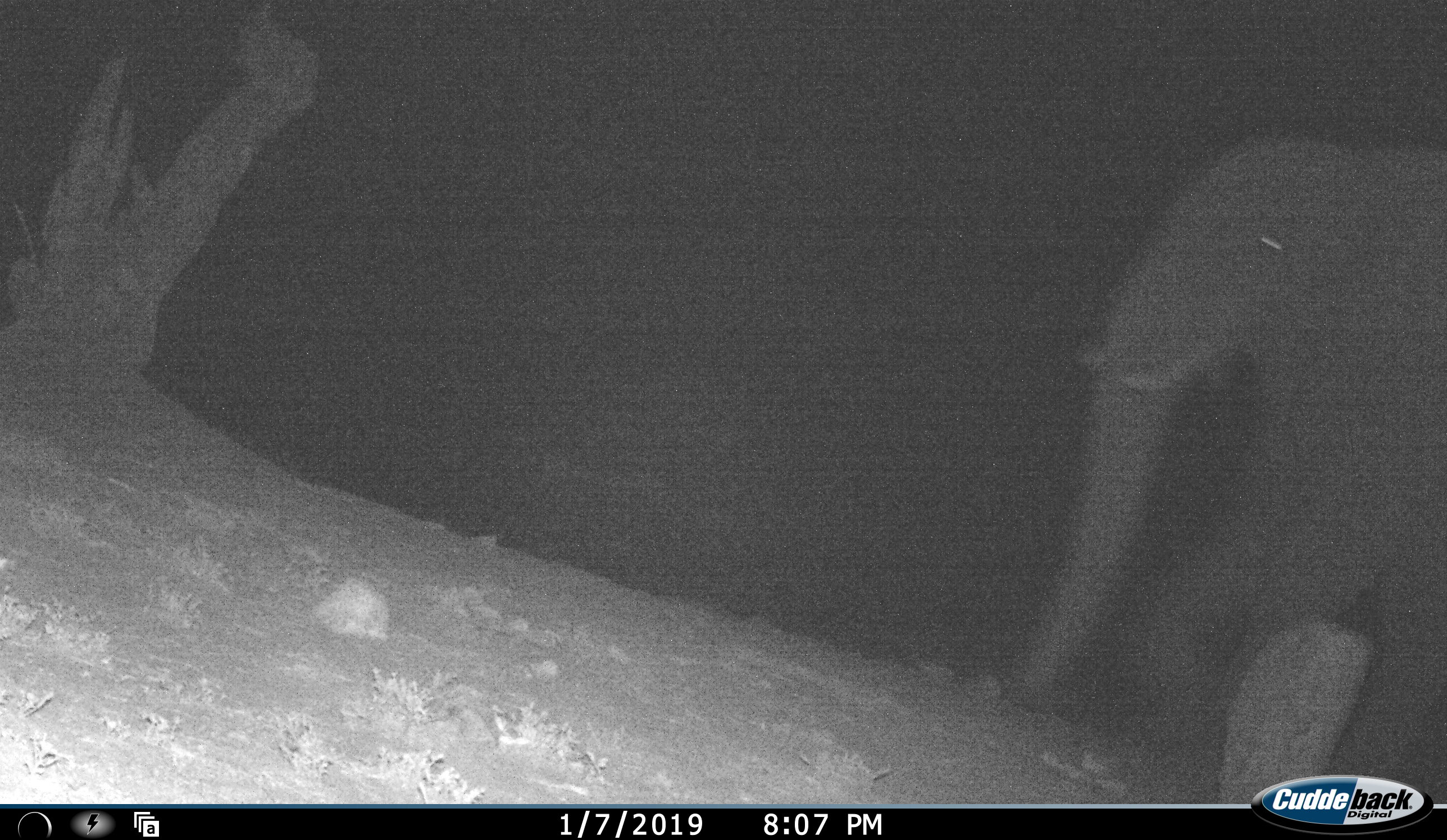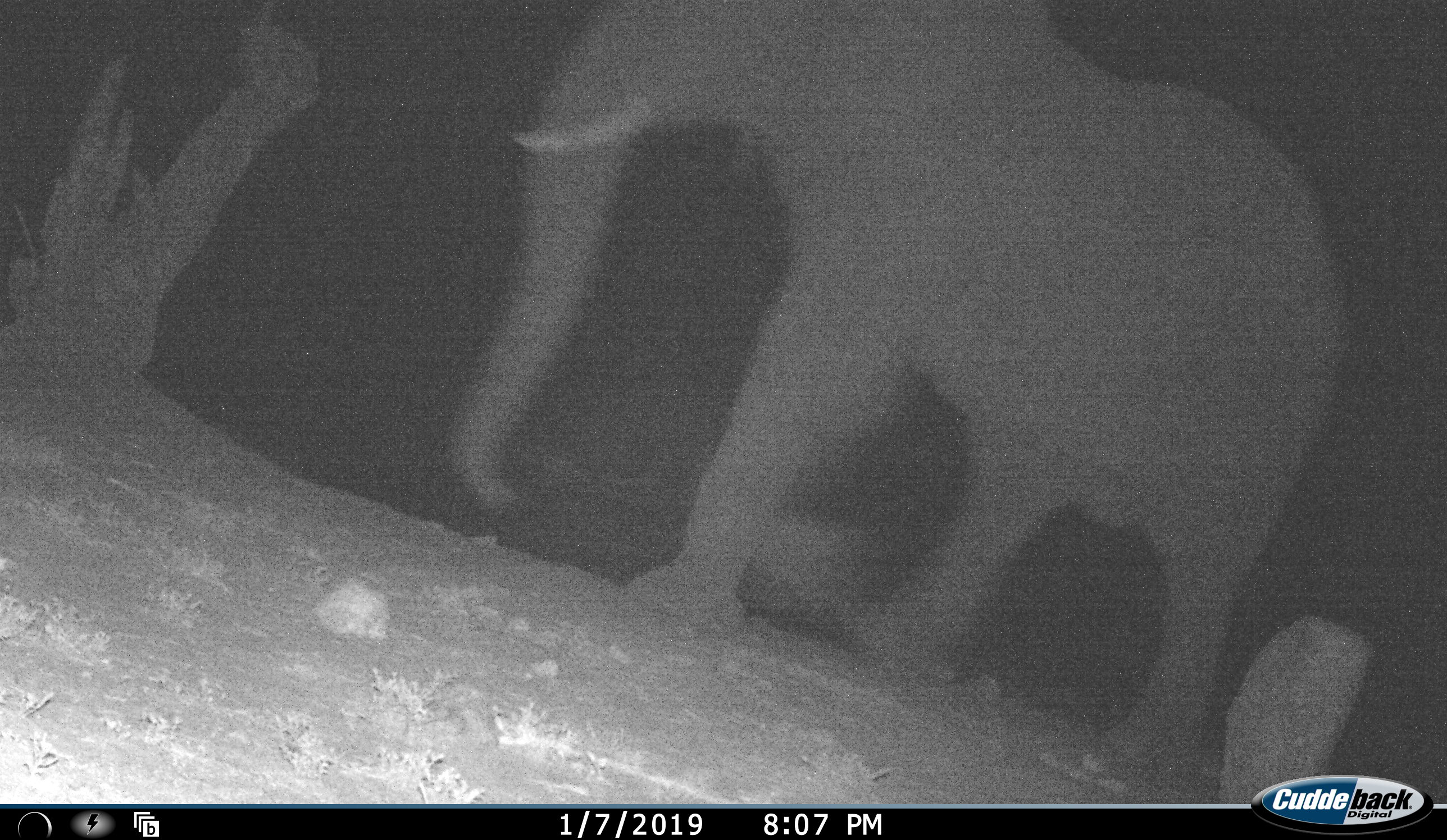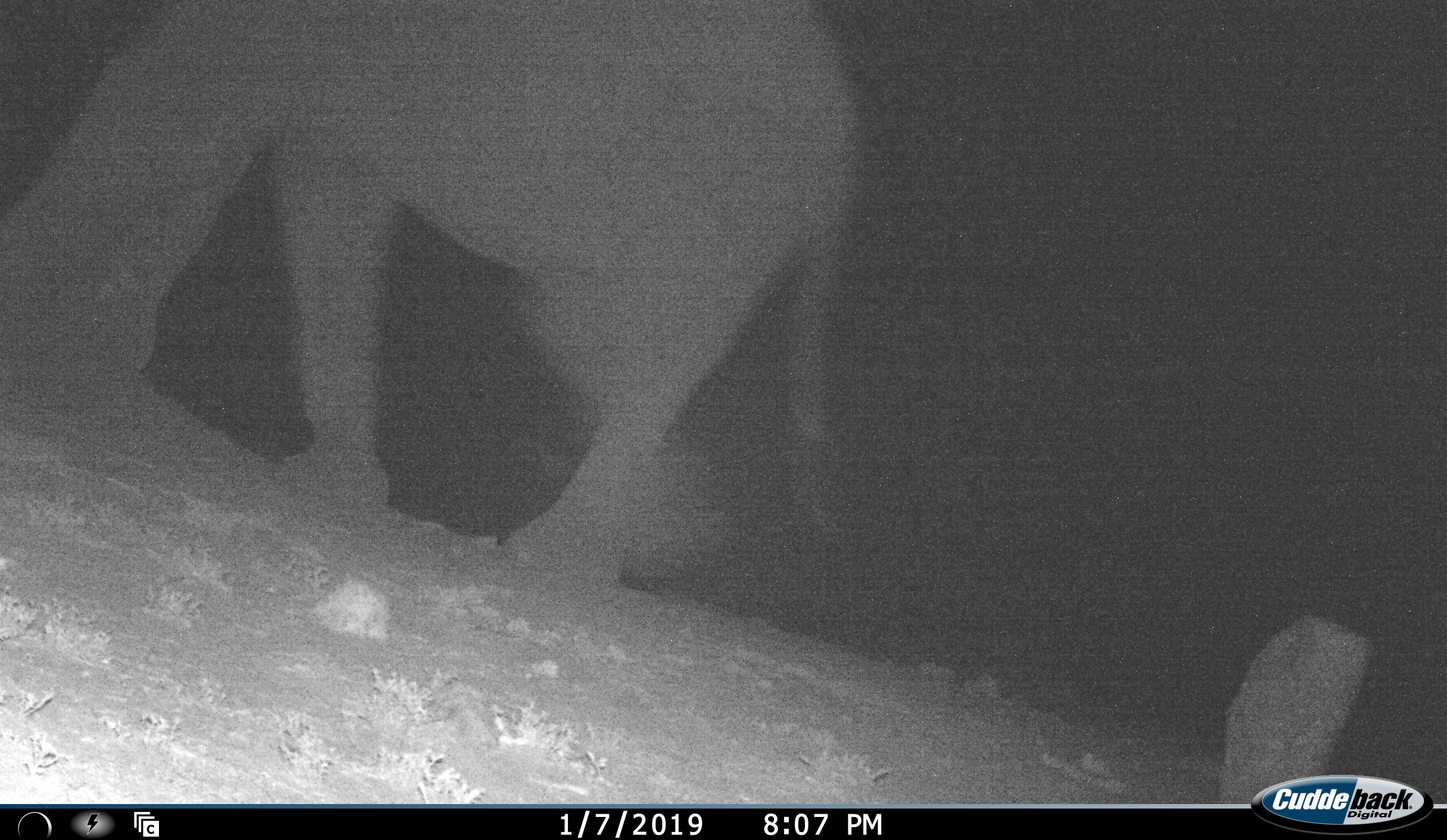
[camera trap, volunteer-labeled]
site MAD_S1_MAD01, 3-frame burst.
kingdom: Animalia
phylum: Chordata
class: Mammalia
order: Proboscidea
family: Elephantidae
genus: Loxodonta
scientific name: Loxodonta africana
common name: african bush elephant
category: elephant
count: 1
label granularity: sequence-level